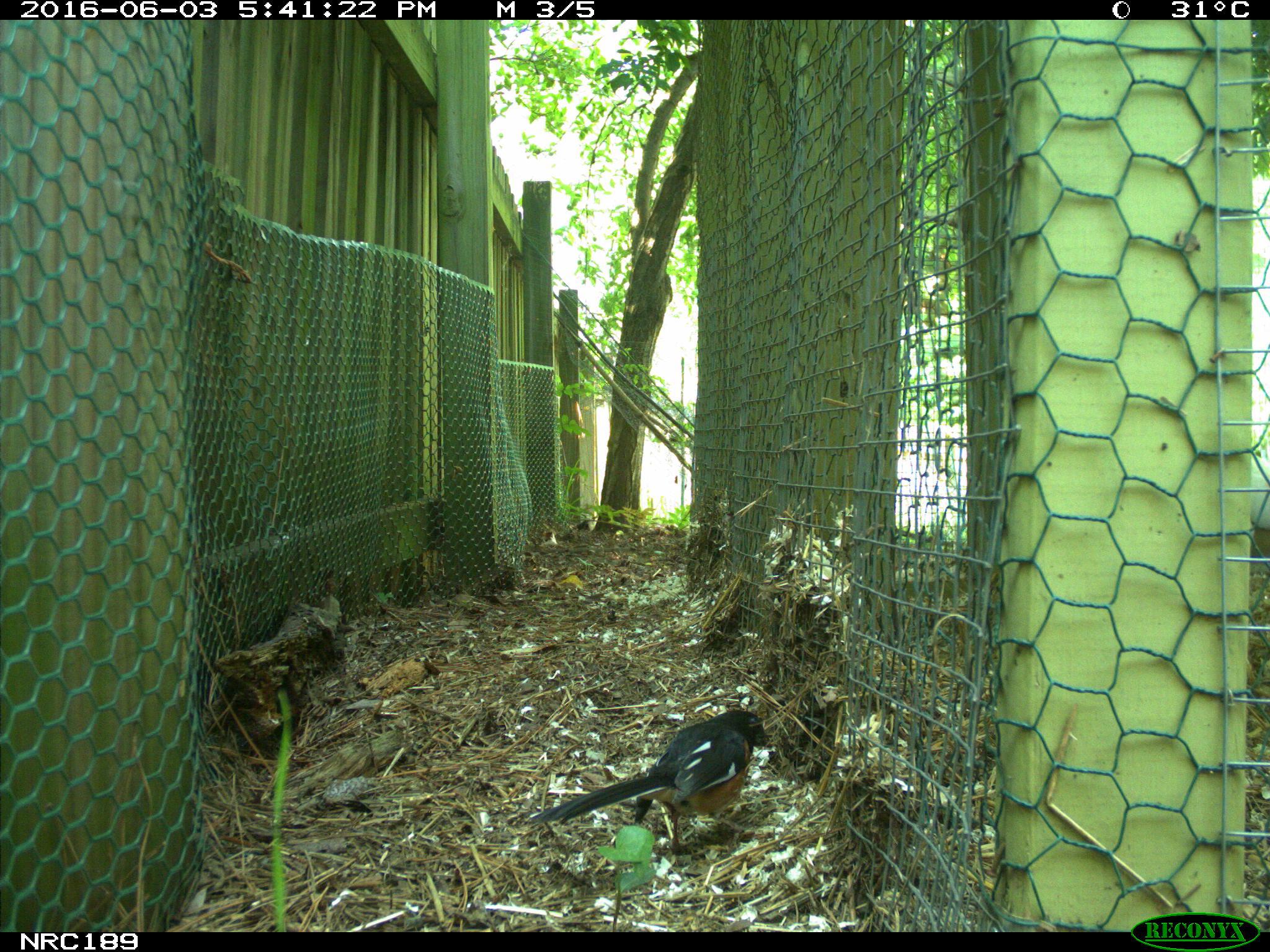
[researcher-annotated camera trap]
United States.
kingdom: Animalia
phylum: Chordata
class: Aves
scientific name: Aves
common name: bird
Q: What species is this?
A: Bird (Aves).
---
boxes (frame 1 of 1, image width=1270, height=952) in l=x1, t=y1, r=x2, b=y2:
Bird: l=533, t=703, r=778, b=857